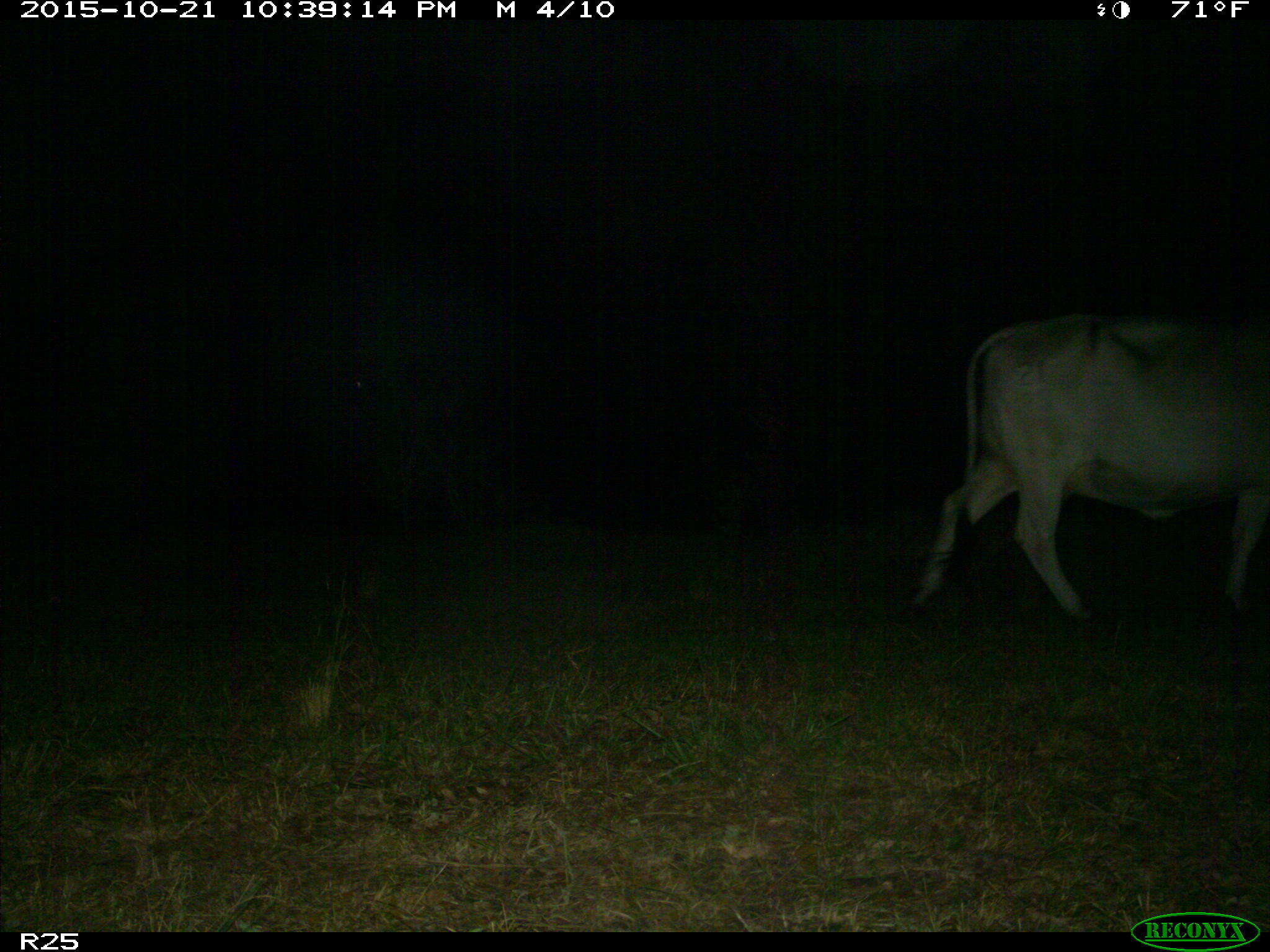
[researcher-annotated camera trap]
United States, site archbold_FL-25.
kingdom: Animalia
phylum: Chordata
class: Mammalia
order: Artiodactyla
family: Bovidae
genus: Bos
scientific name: Bos taurus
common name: domestic cow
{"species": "Bos taurus (domestic cow)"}